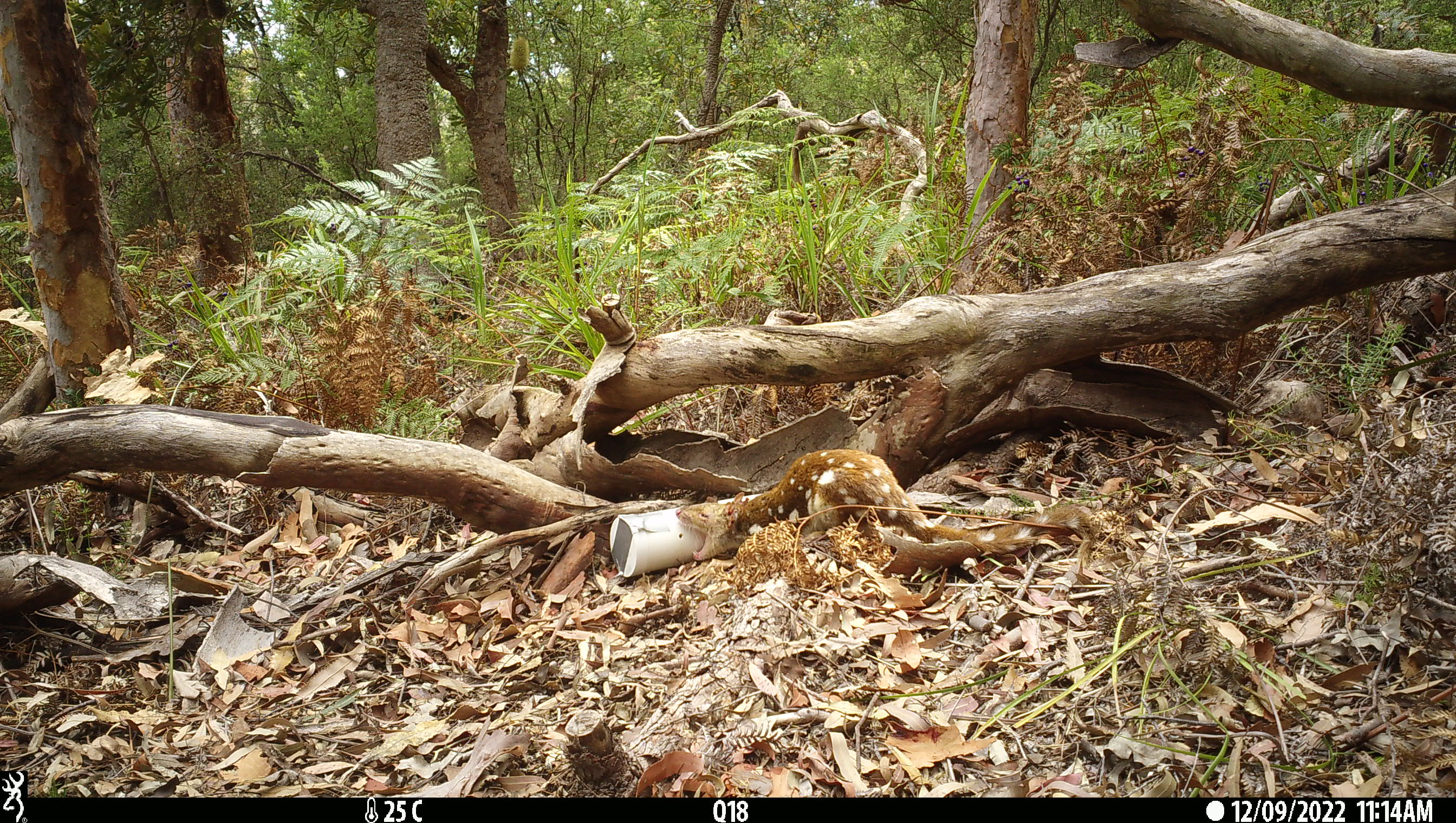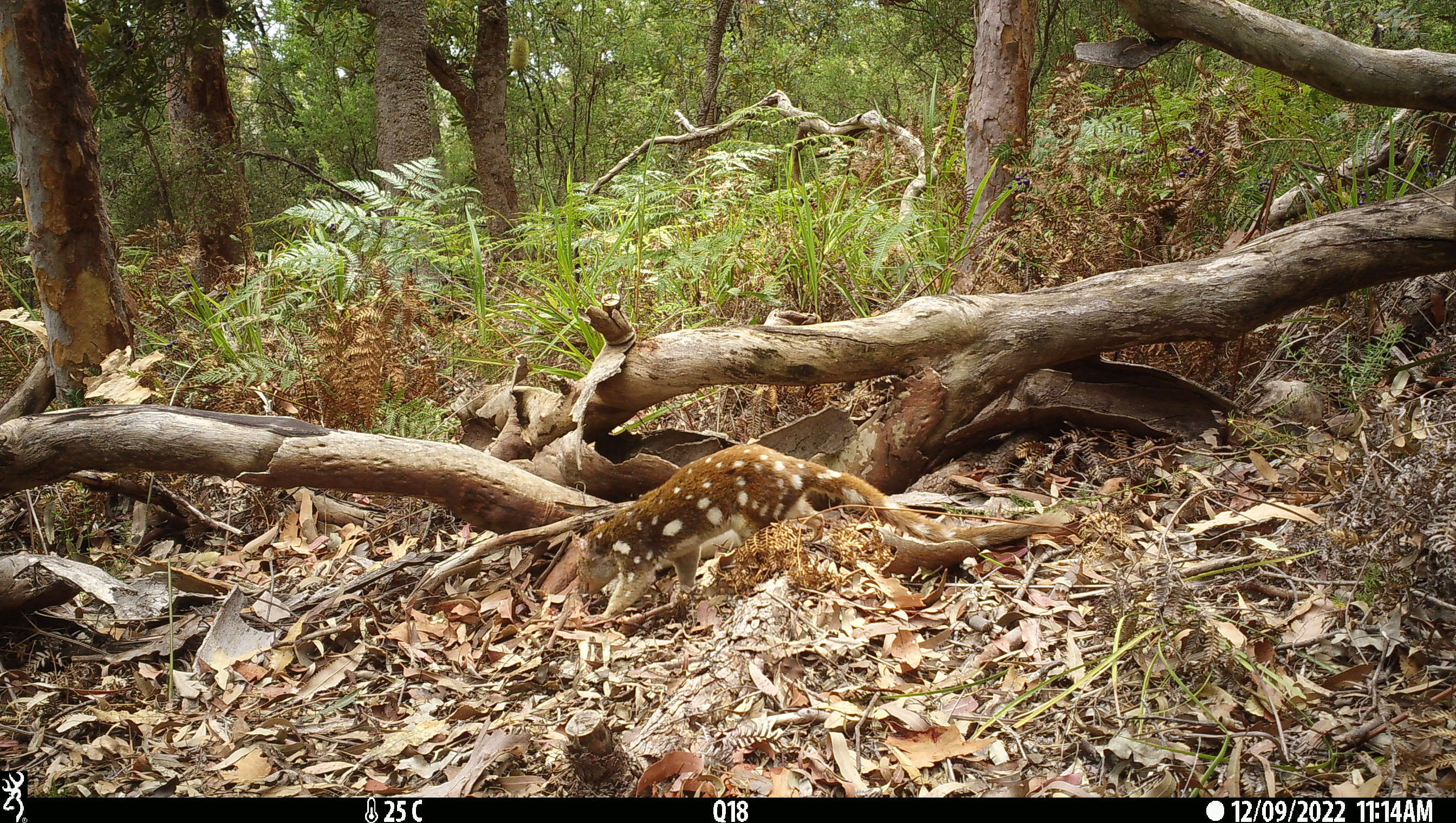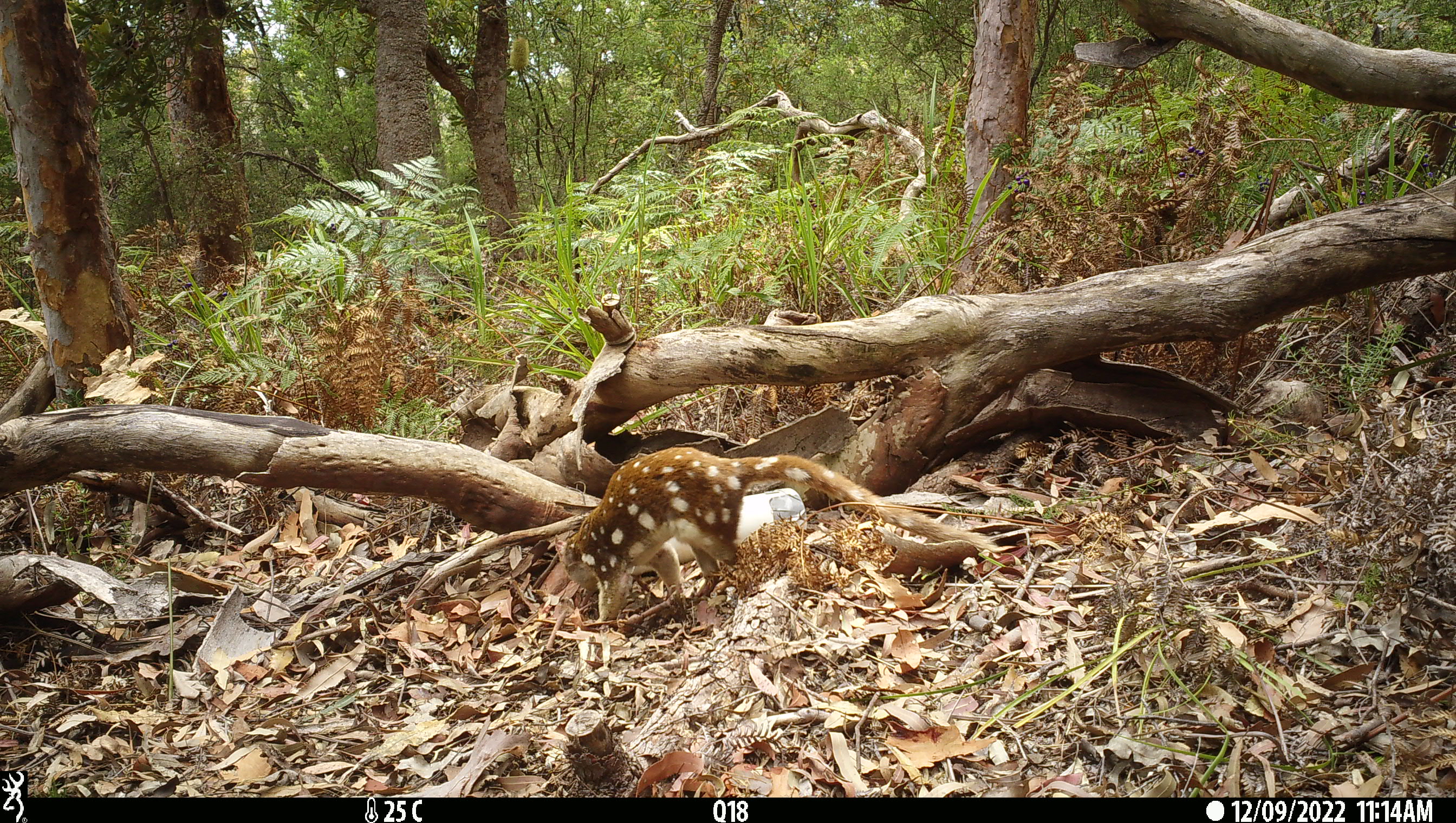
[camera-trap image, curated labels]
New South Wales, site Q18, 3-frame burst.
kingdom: Animalia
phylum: Chordata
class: Mammalia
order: Dasyuromorphia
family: Dasyuridae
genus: Dasyurus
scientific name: Dasyurus maculatus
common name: spotted-tailed quoll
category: quoll